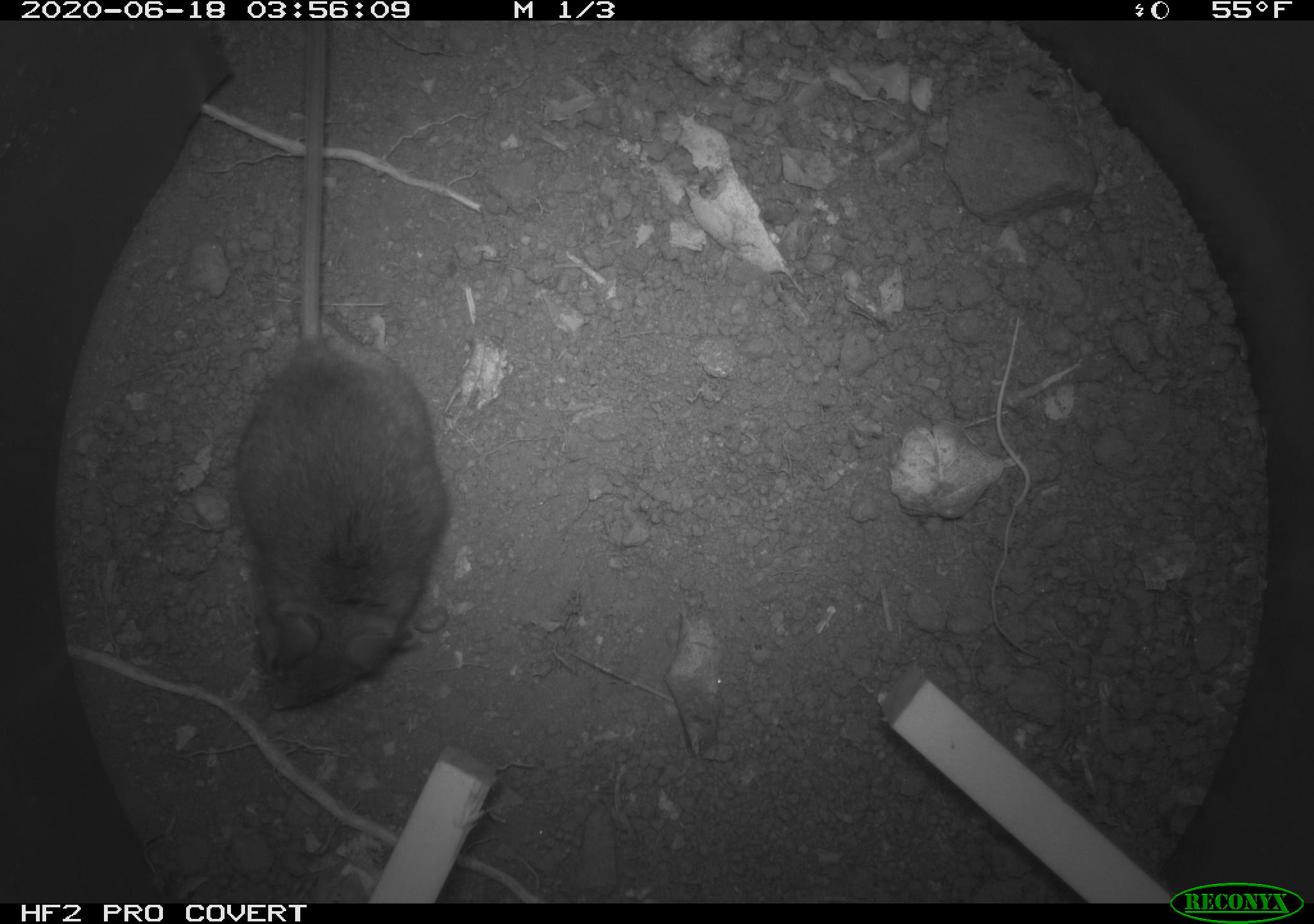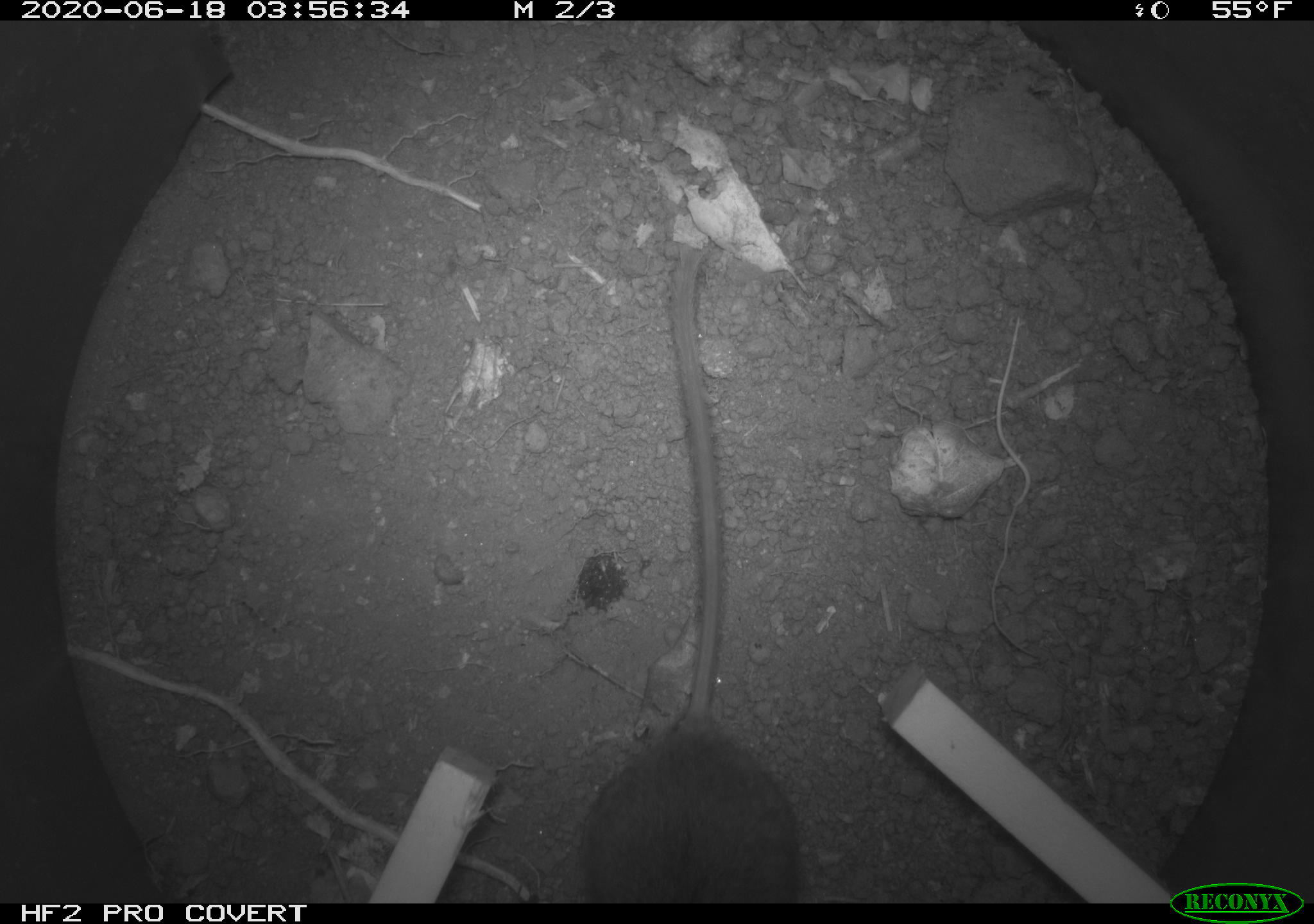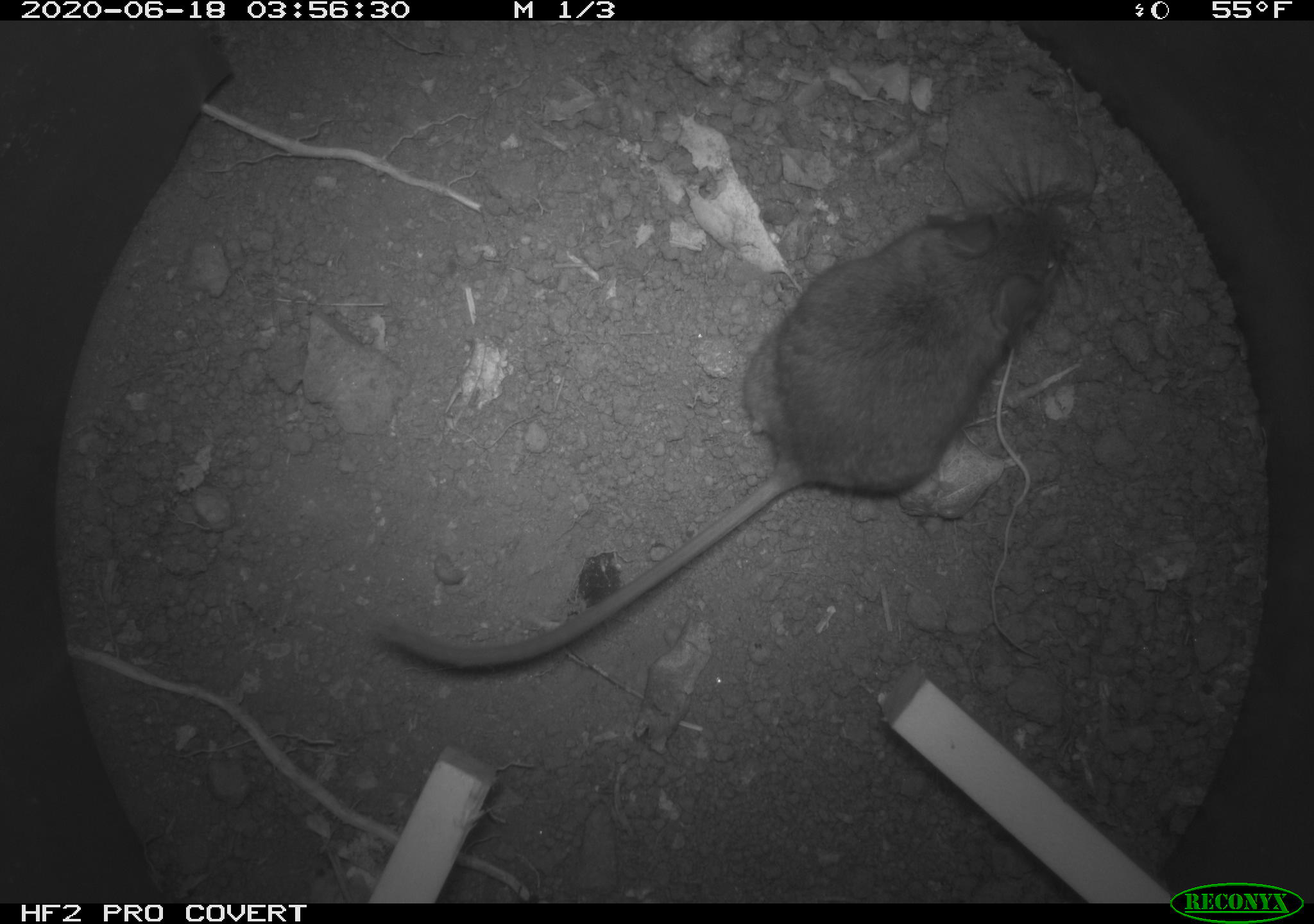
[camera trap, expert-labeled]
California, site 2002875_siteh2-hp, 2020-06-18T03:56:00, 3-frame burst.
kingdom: Animalia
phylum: Chordata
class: Mammalia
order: Rodentia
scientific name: Rodentia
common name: mouse species